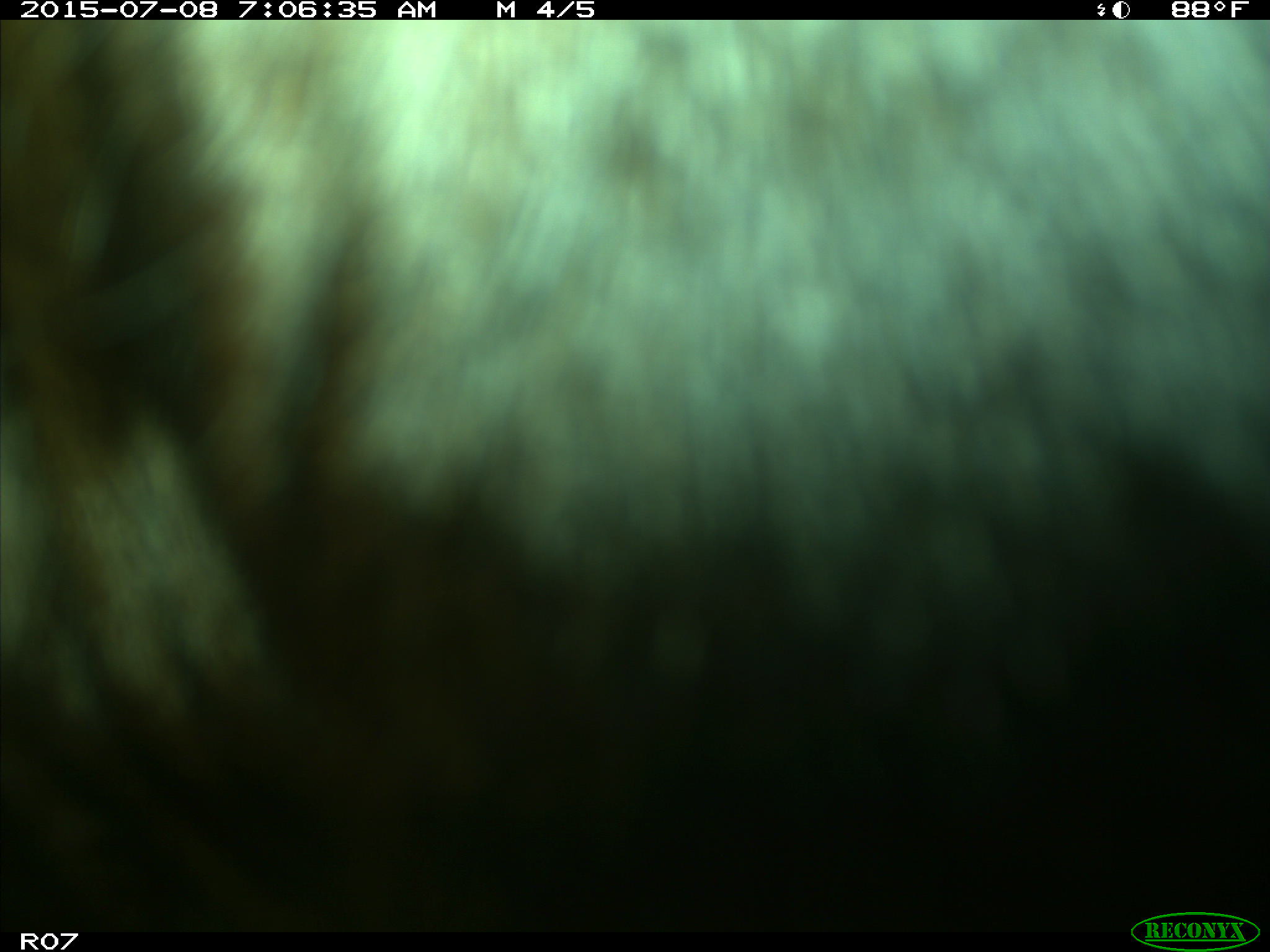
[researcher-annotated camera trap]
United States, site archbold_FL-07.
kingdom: Animalia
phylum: Chordata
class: Mammalia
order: Artiodactyla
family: Bovidae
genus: Bos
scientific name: Bos taurus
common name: domestic cow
Bos taurus (domestic cow).